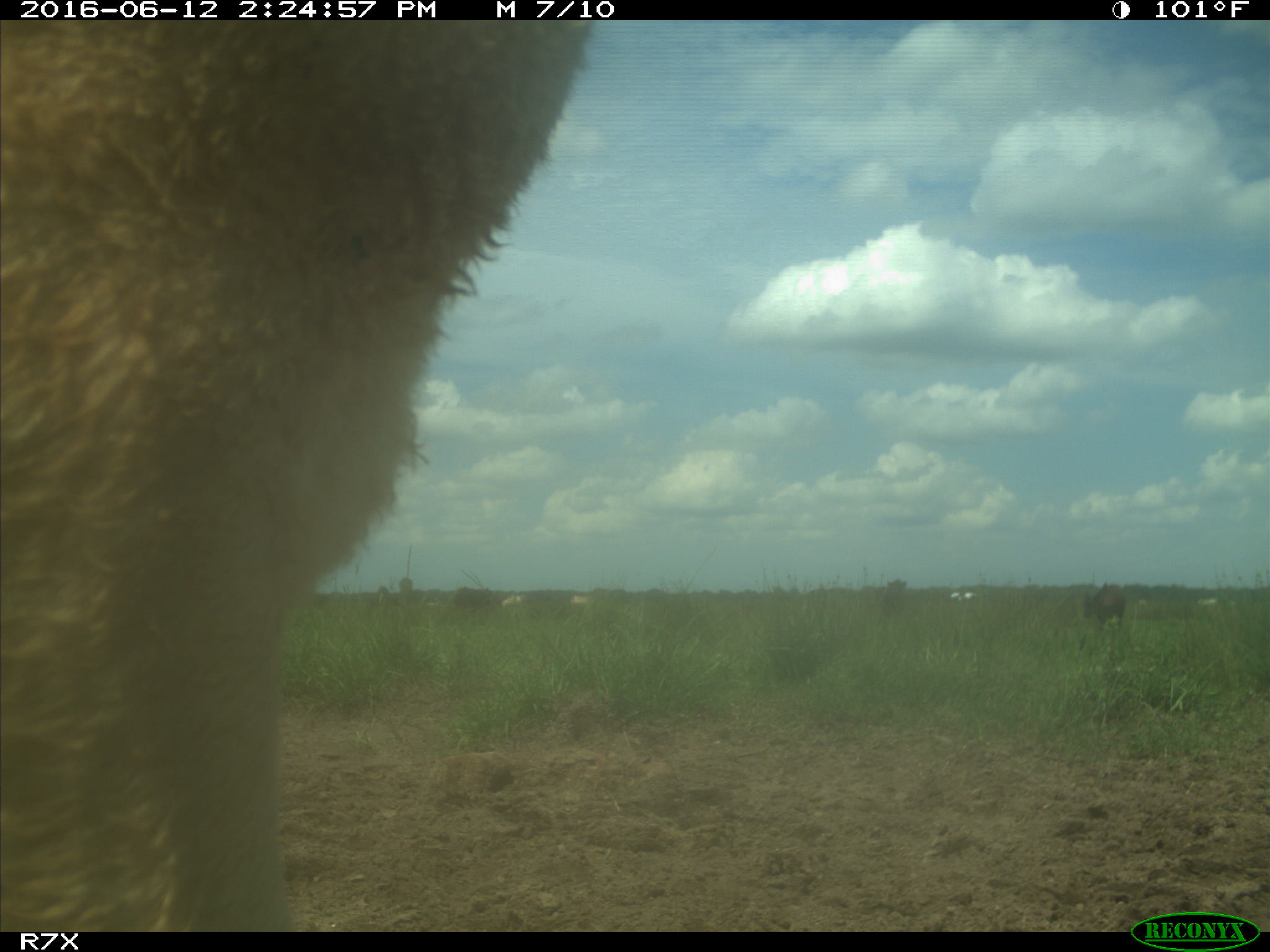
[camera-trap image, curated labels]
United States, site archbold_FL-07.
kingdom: Animalia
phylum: Chordata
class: Mammalia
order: Artiodactyla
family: Bovidae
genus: Bos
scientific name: Bos taurus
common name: domestic cow